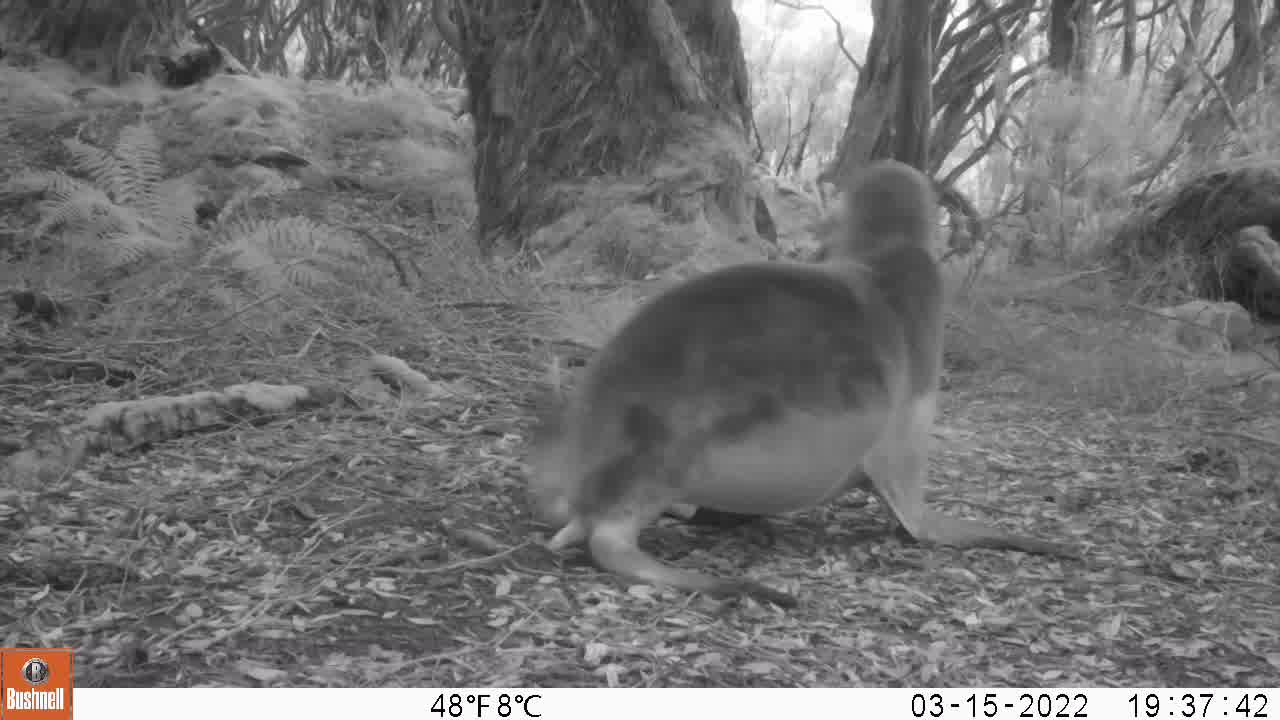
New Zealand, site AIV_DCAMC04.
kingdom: Animalia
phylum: Chordata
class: Mammalia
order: Carnivora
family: Otariidae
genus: Phocarctos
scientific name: Phocarctos hookeri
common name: new zealand sea lion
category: sealion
Sealion (new zealand sea lion) (Phocarctos hookeri).